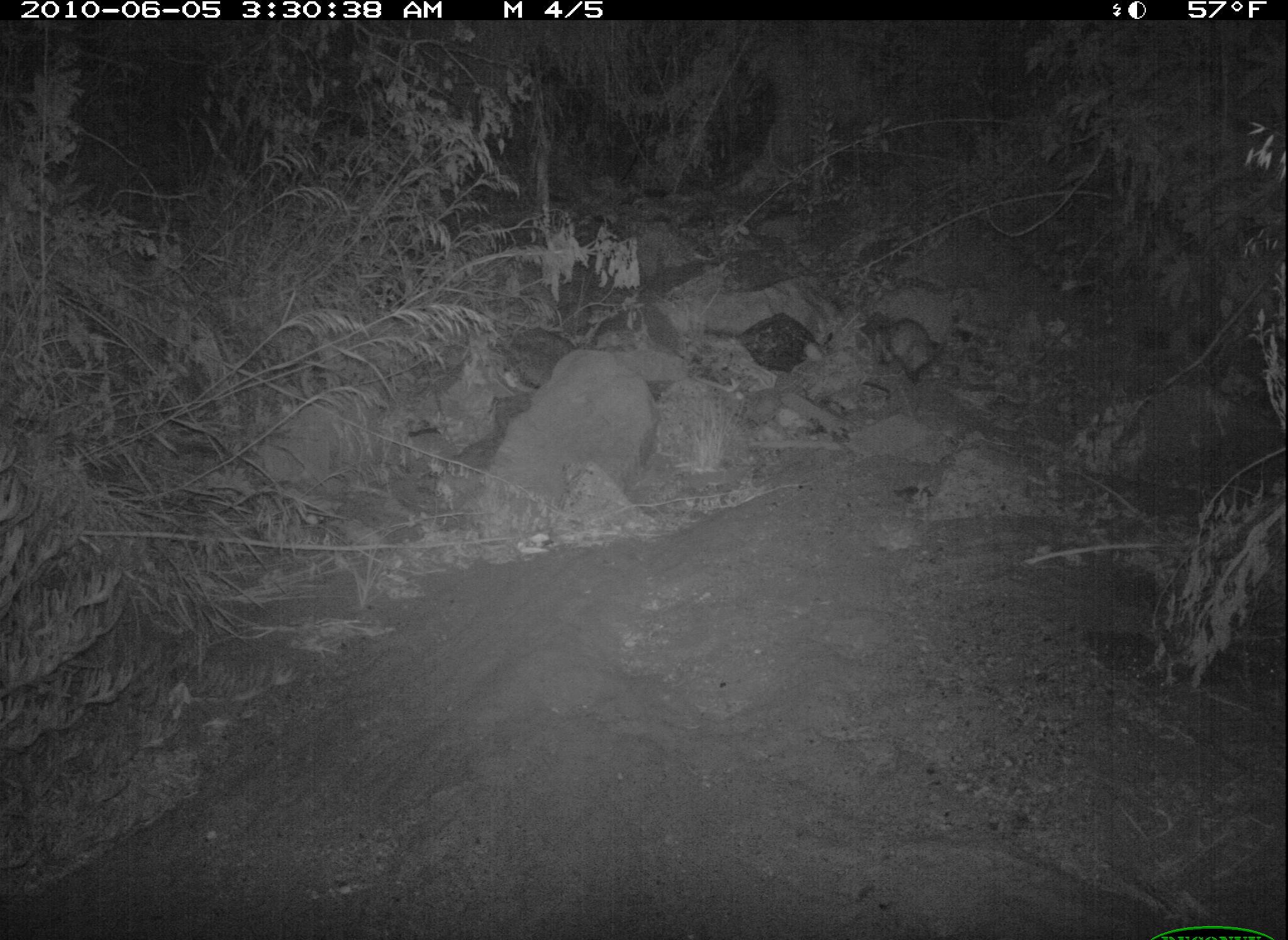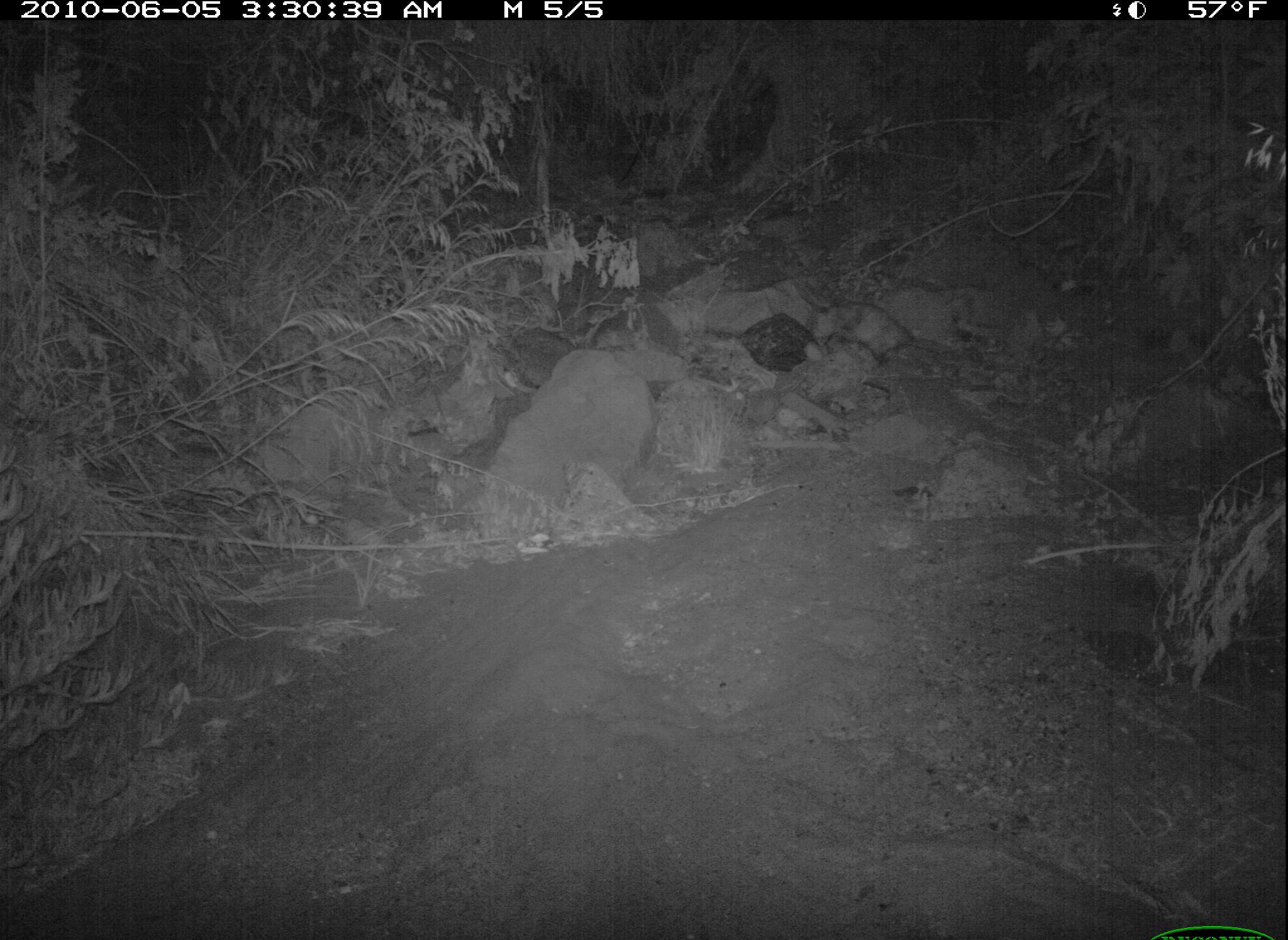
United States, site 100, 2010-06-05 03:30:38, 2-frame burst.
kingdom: Animalia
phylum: Chordata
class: Mammalia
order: Didelphimorphia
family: Didelphidae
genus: Didelphis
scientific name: Didelphis virginiana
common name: virginia opossum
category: opossum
Opossum (virginia opossum) (Didelphis virginiana).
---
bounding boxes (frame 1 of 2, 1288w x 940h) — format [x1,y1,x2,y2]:
opossum: [863,277,947,398]